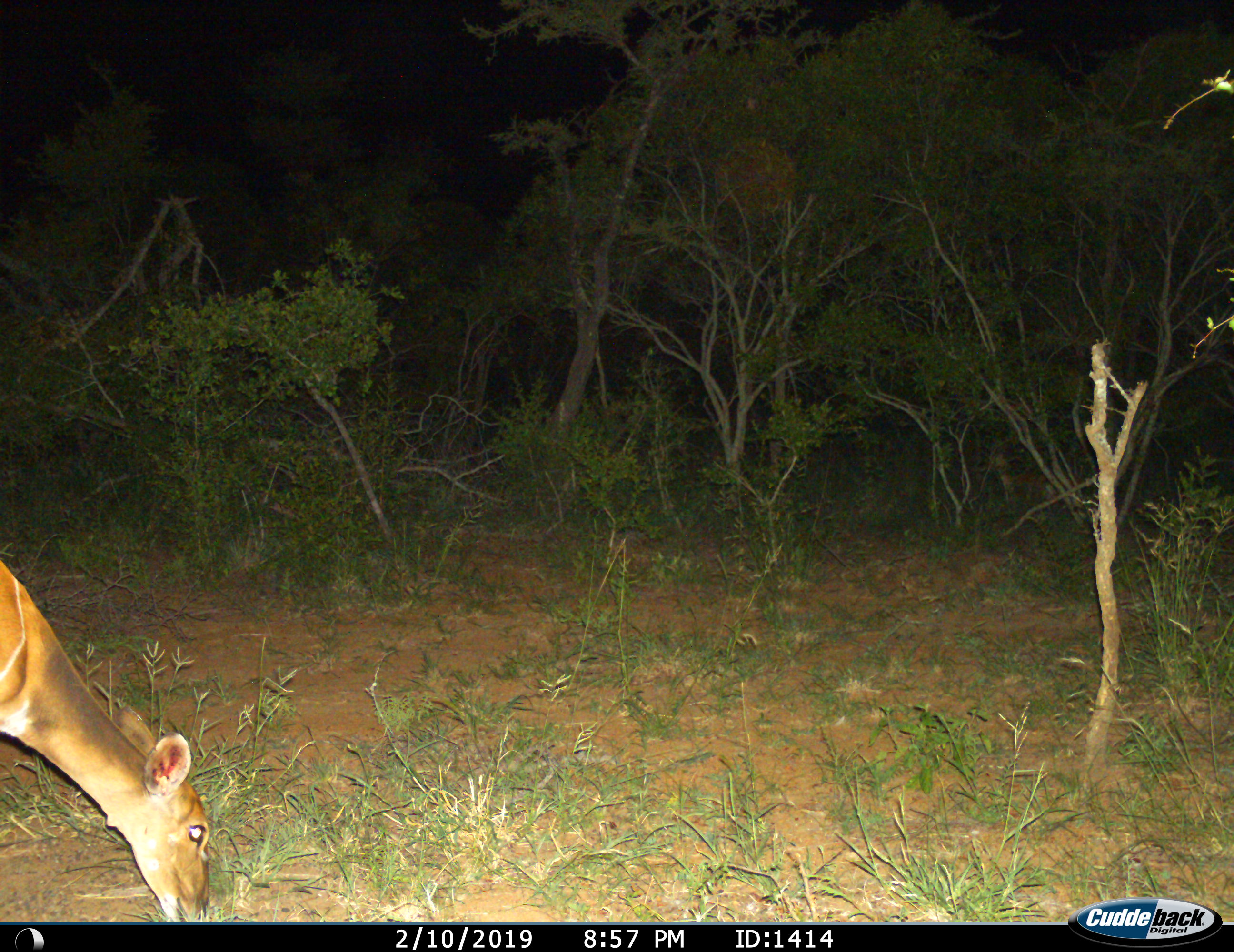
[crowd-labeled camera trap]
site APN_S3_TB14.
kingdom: Animalia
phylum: Chordata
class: Mammalia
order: Artiodactyla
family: Bovidae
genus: Redunca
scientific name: Redunca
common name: reedbuck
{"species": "reedbuck (Redunca)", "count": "1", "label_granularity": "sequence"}